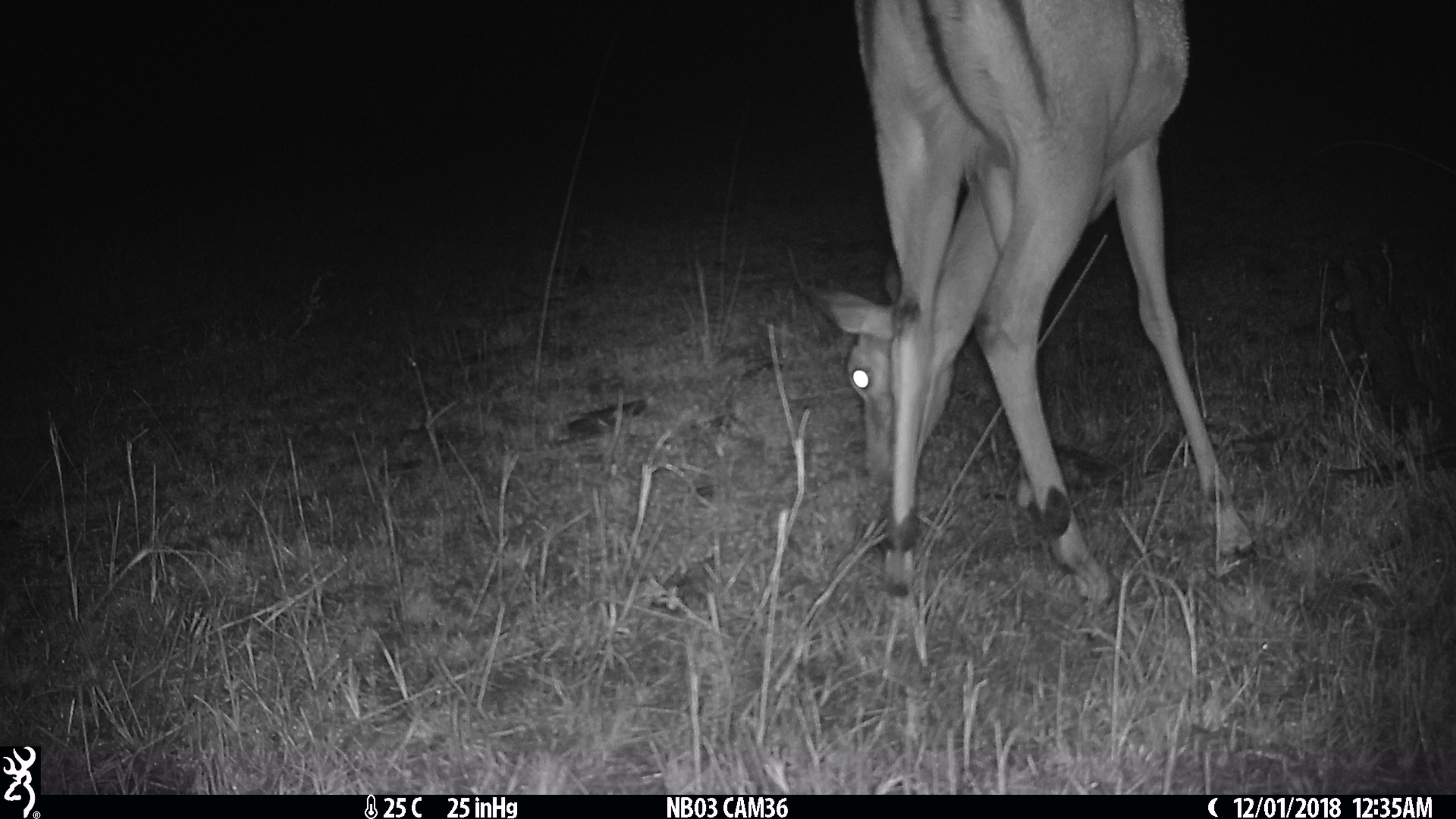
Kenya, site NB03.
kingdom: Animalia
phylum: Chordata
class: Mammalia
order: Artiodactyla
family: Bovidae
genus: Aepyceros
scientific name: Aepyceros melampus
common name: impala